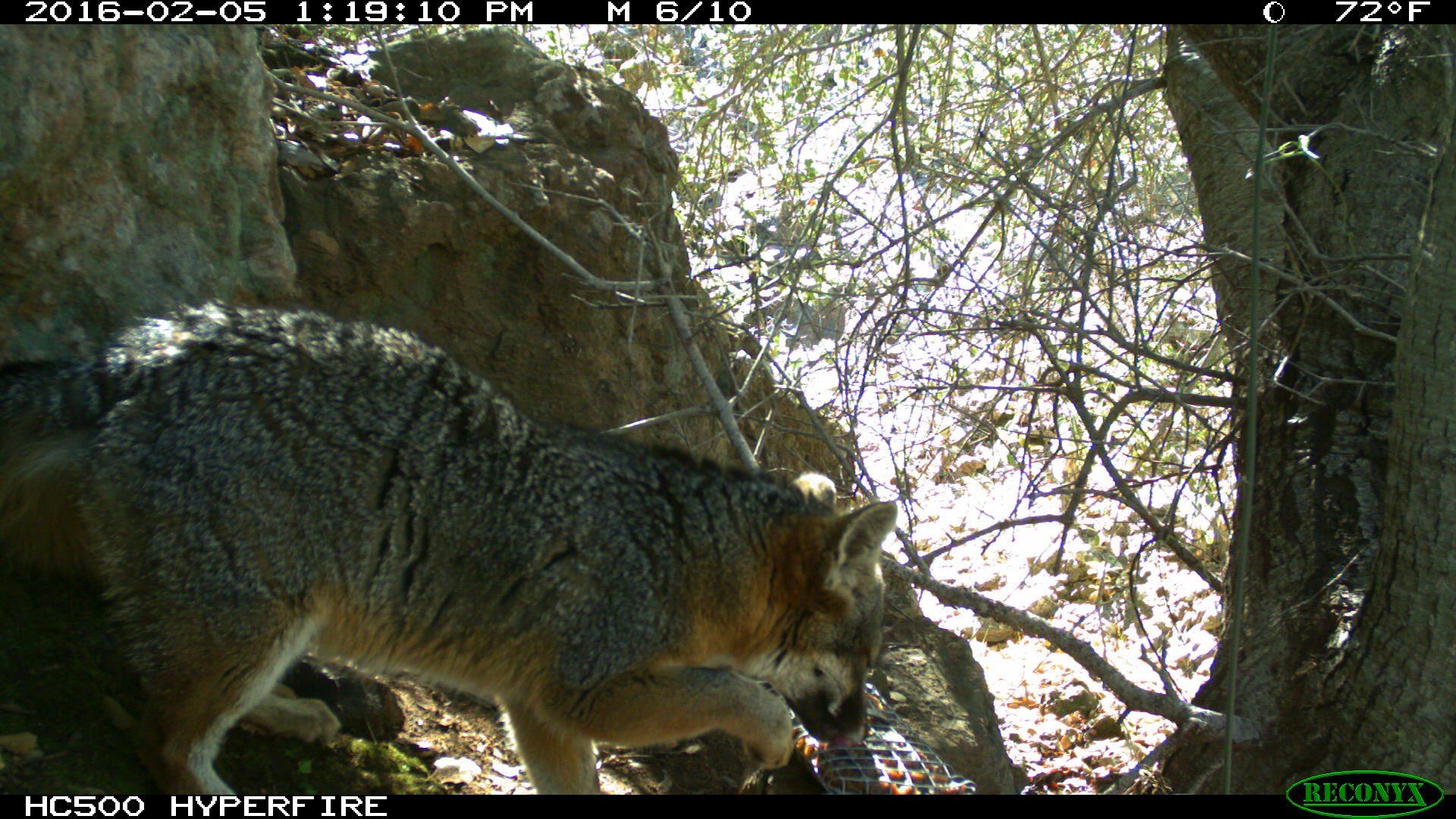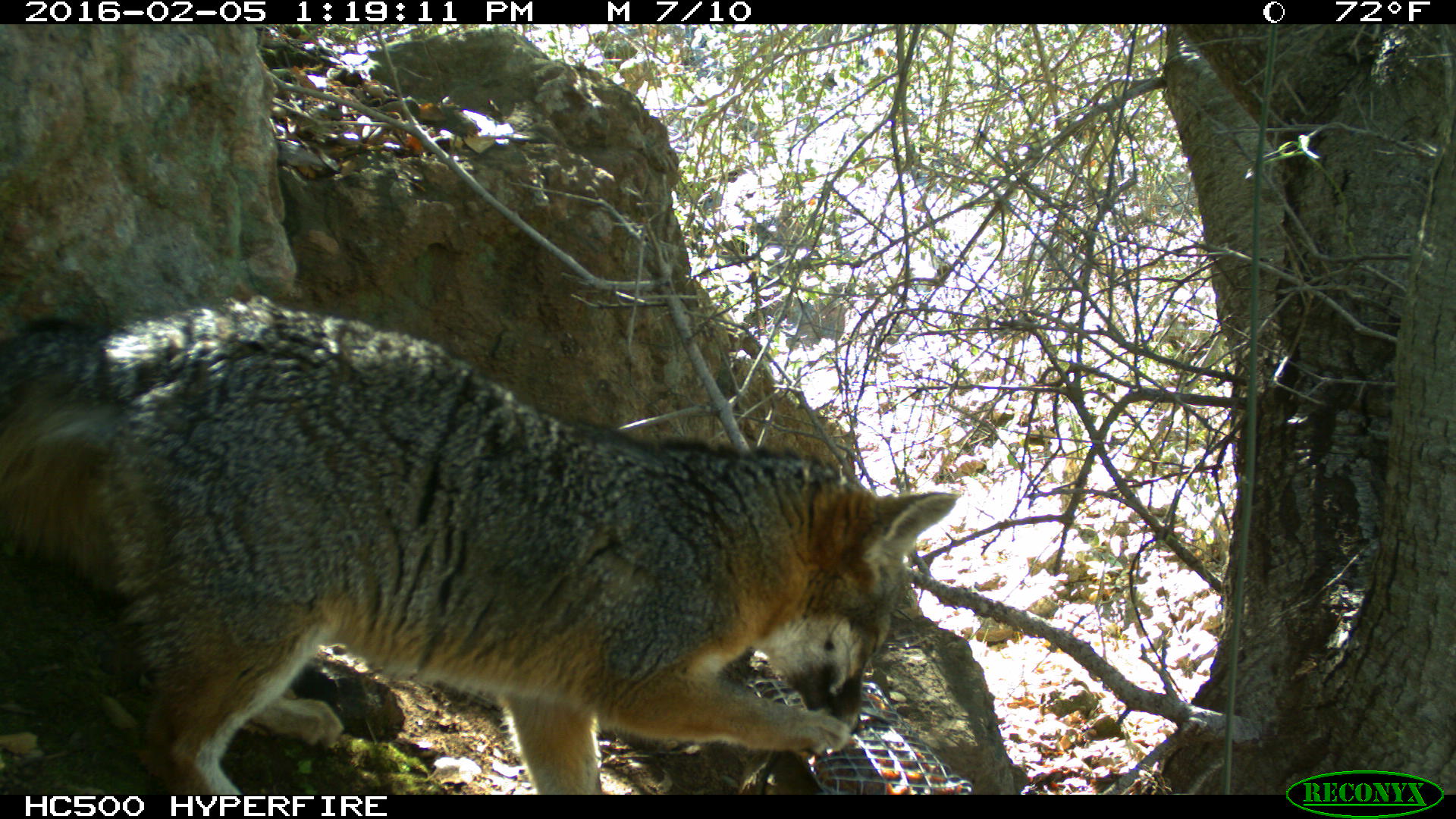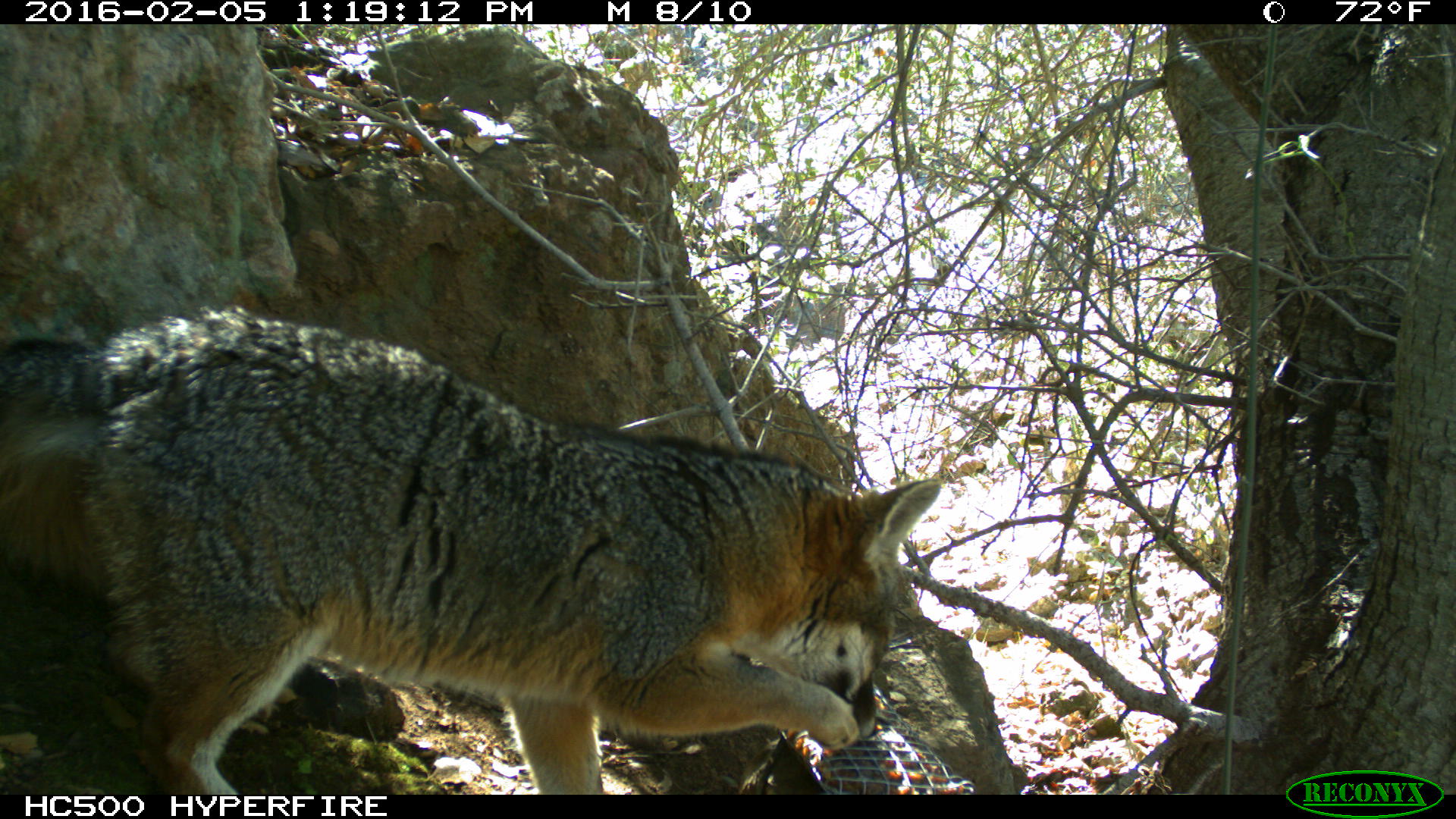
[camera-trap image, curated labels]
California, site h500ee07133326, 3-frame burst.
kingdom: Animalia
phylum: Chordata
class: Mammalia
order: Carnivora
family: Canidae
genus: Urocyon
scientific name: Urocyon littoralis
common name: island fox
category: fox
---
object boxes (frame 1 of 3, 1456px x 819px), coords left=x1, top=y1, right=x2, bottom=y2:
fox: left=0, top=299, right=898, bottom=795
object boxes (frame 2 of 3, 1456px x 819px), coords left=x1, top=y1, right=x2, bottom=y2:
fox: left=0, top=290, right=961, bottom=794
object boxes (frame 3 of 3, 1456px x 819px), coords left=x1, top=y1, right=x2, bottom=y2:
fox: left=0, top=303, right=940, bottom=792